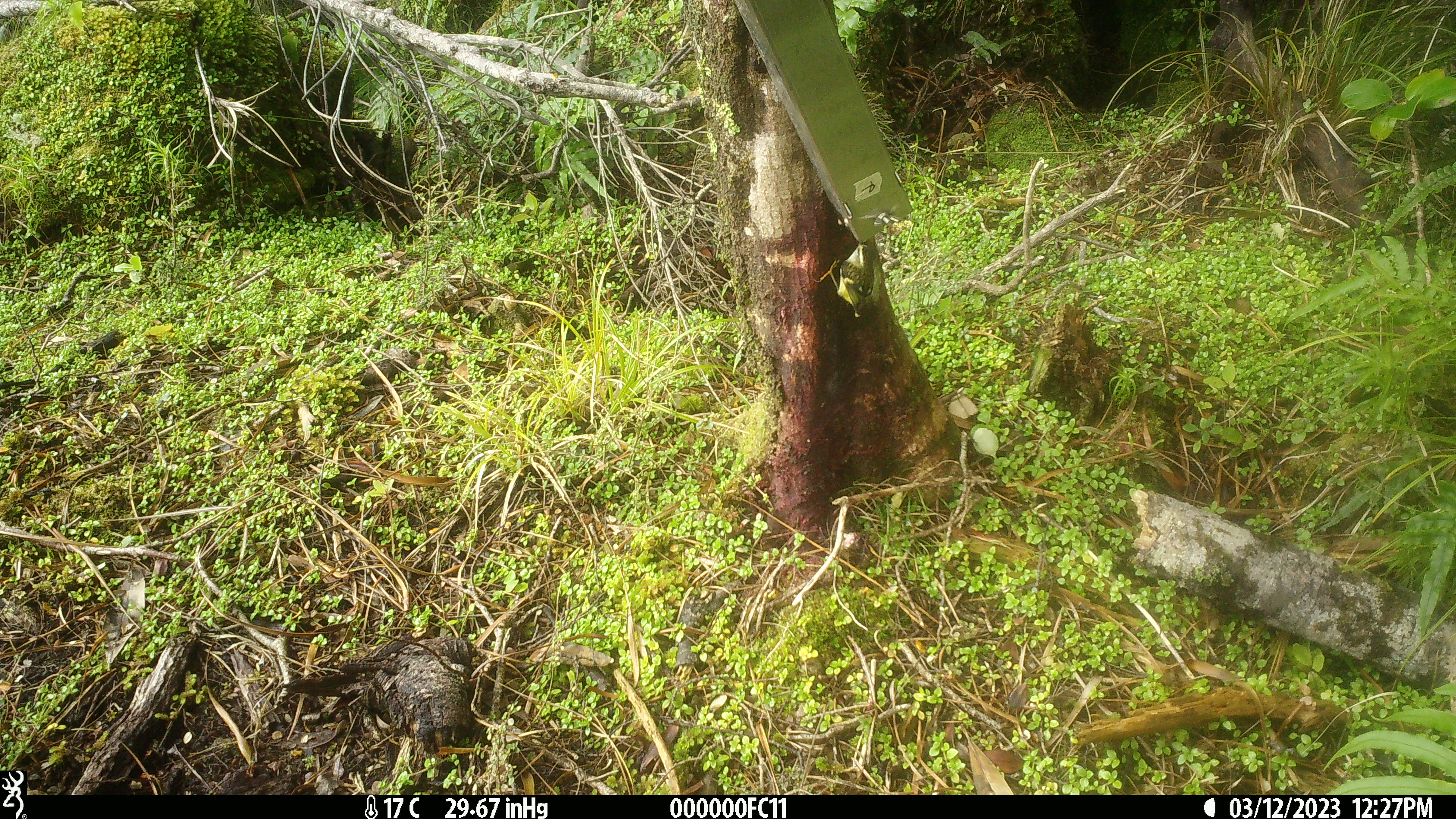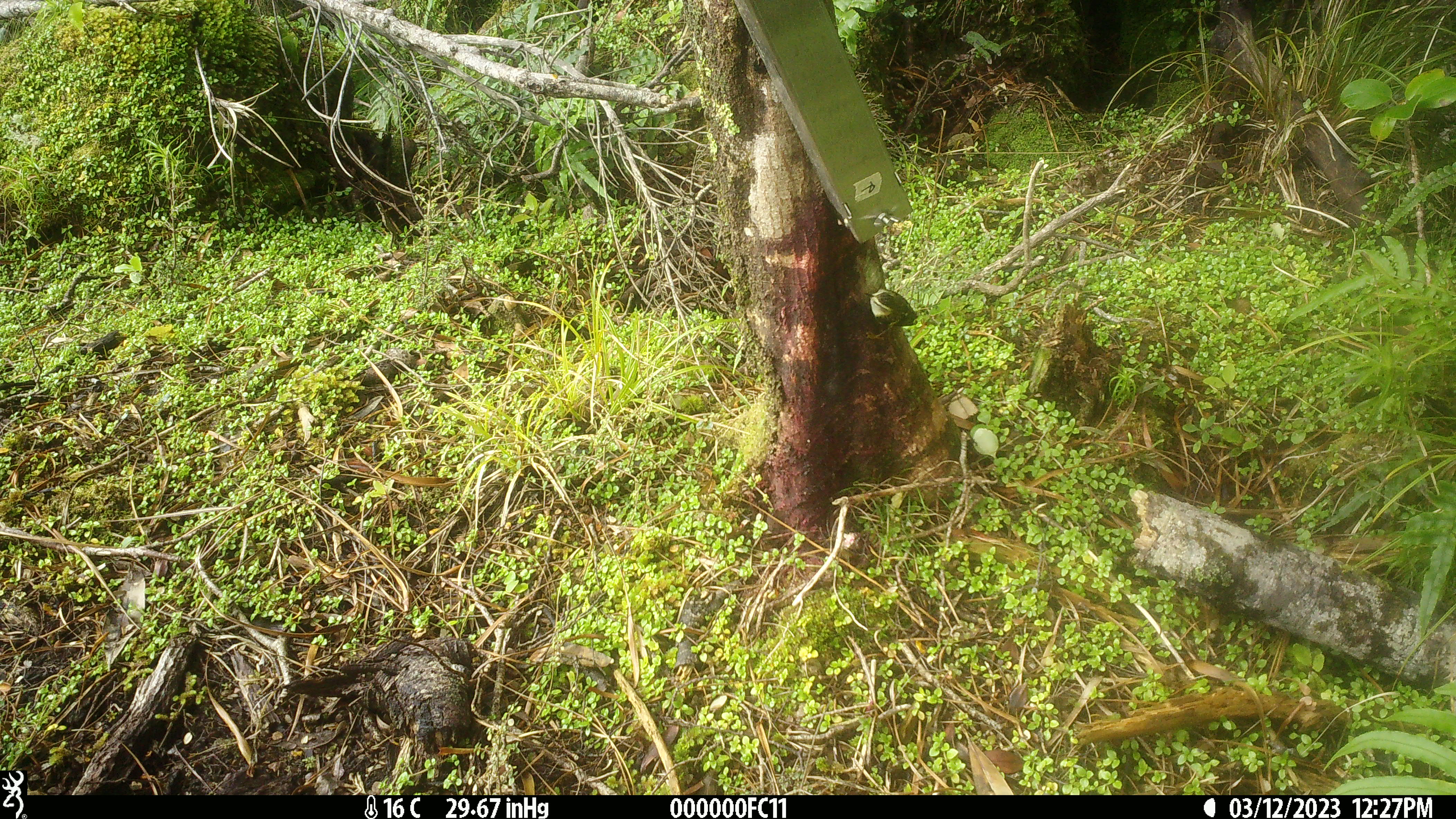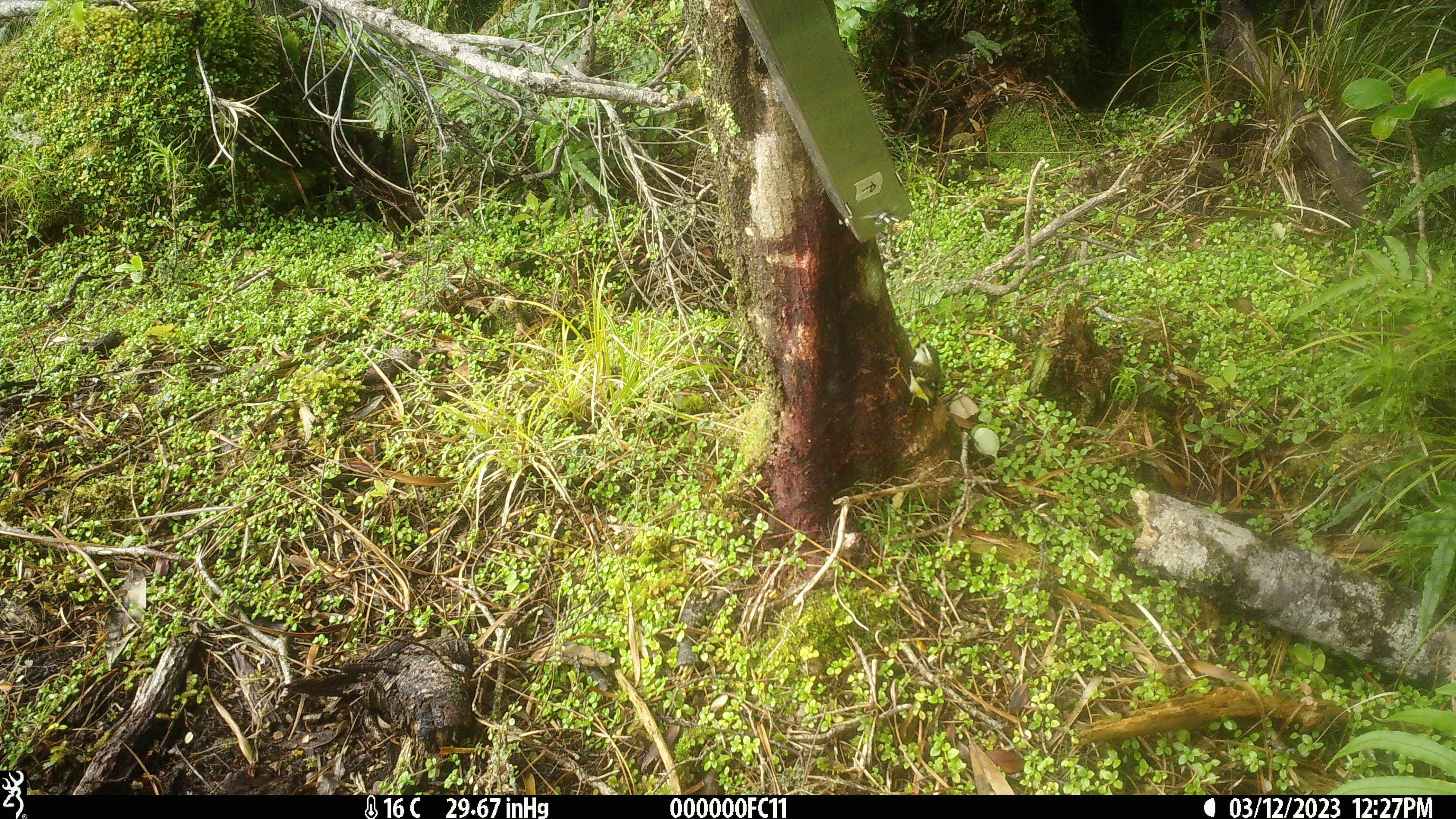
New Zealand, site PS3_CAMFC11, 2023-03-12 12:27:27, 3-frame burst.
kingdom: Animalia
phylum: Chordata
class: Aves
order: Passeriformes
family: Acanthisittidae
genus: Acanthisitta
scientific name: Acanthisitta chloris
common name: rifleman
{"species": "rifleman (Acanthisitta chloris)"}